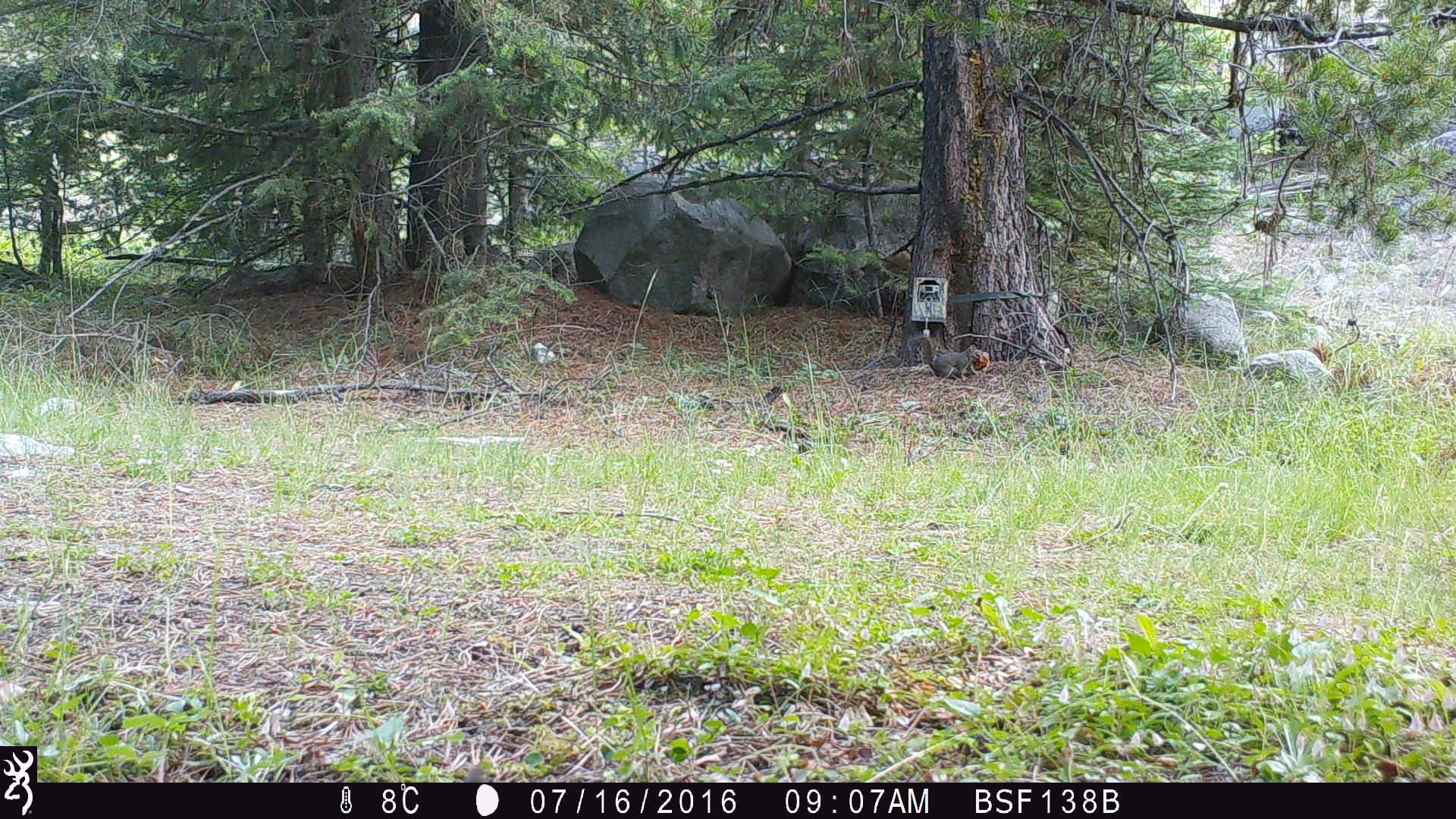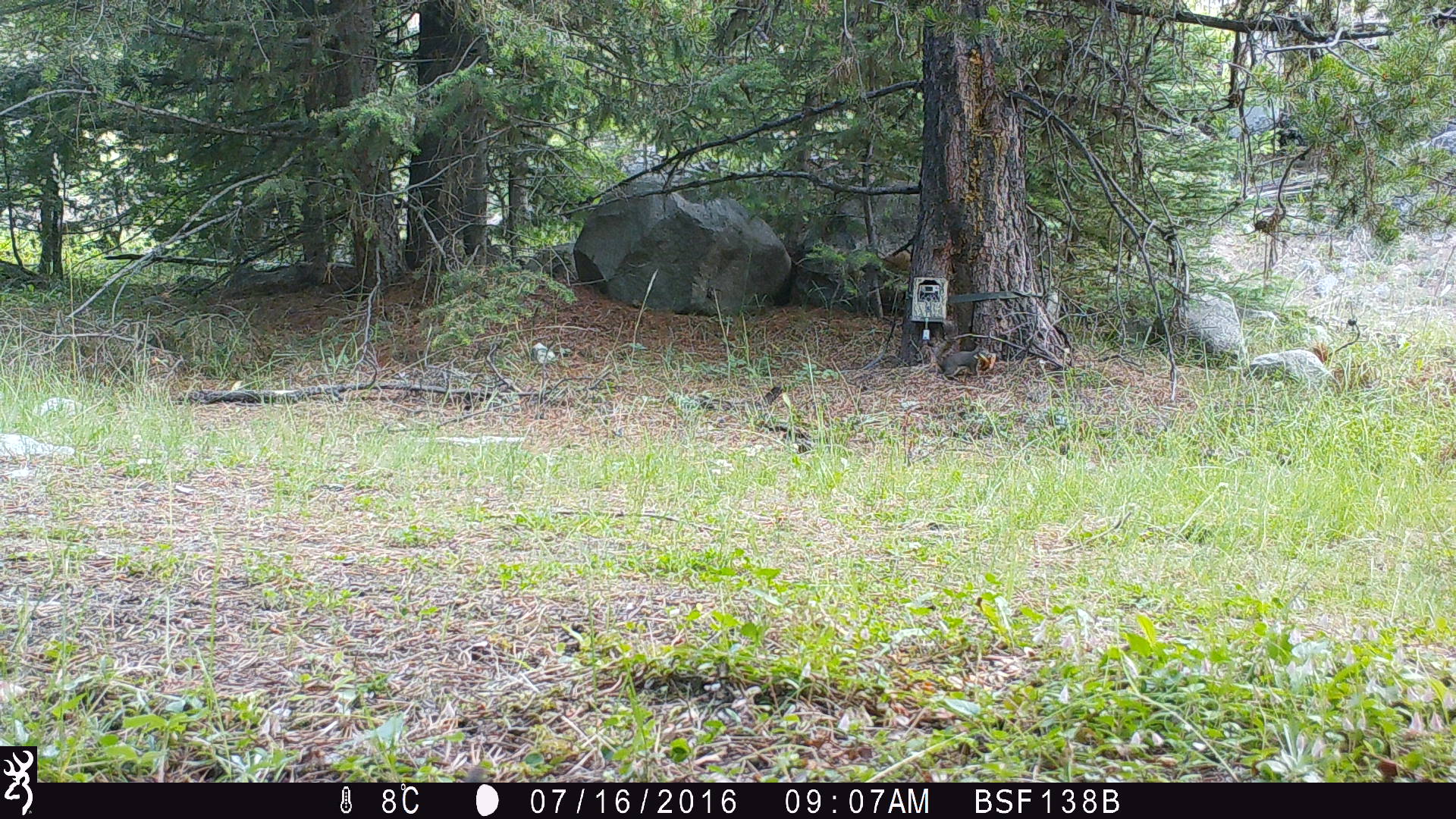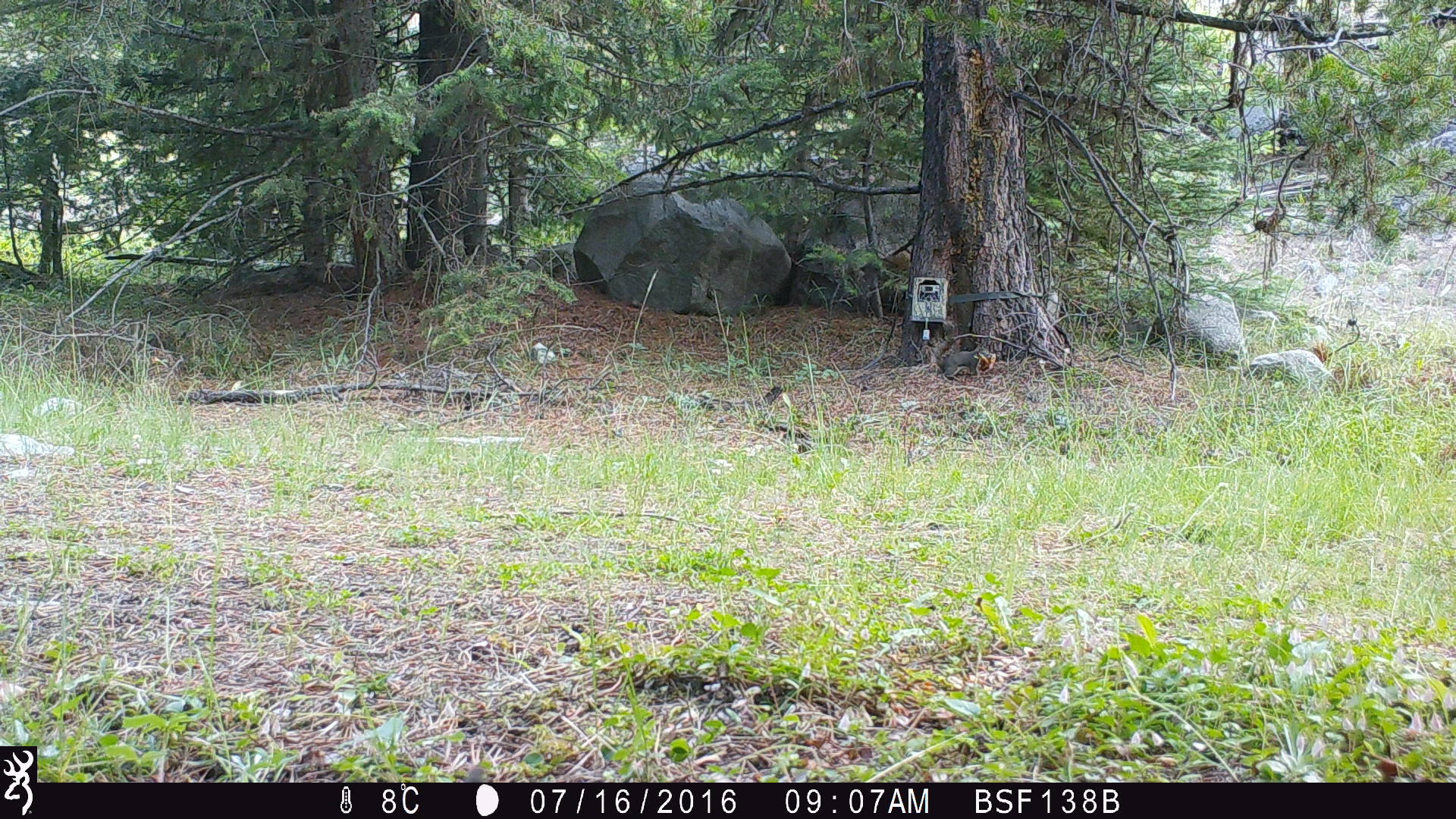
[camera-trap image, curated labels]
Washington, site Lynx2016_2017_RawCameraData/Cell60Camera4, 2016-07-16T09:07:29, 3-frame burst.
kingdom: Animalia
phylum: Chordata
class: Mammalia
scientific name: Mammalia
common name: small mammal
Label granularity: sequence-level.